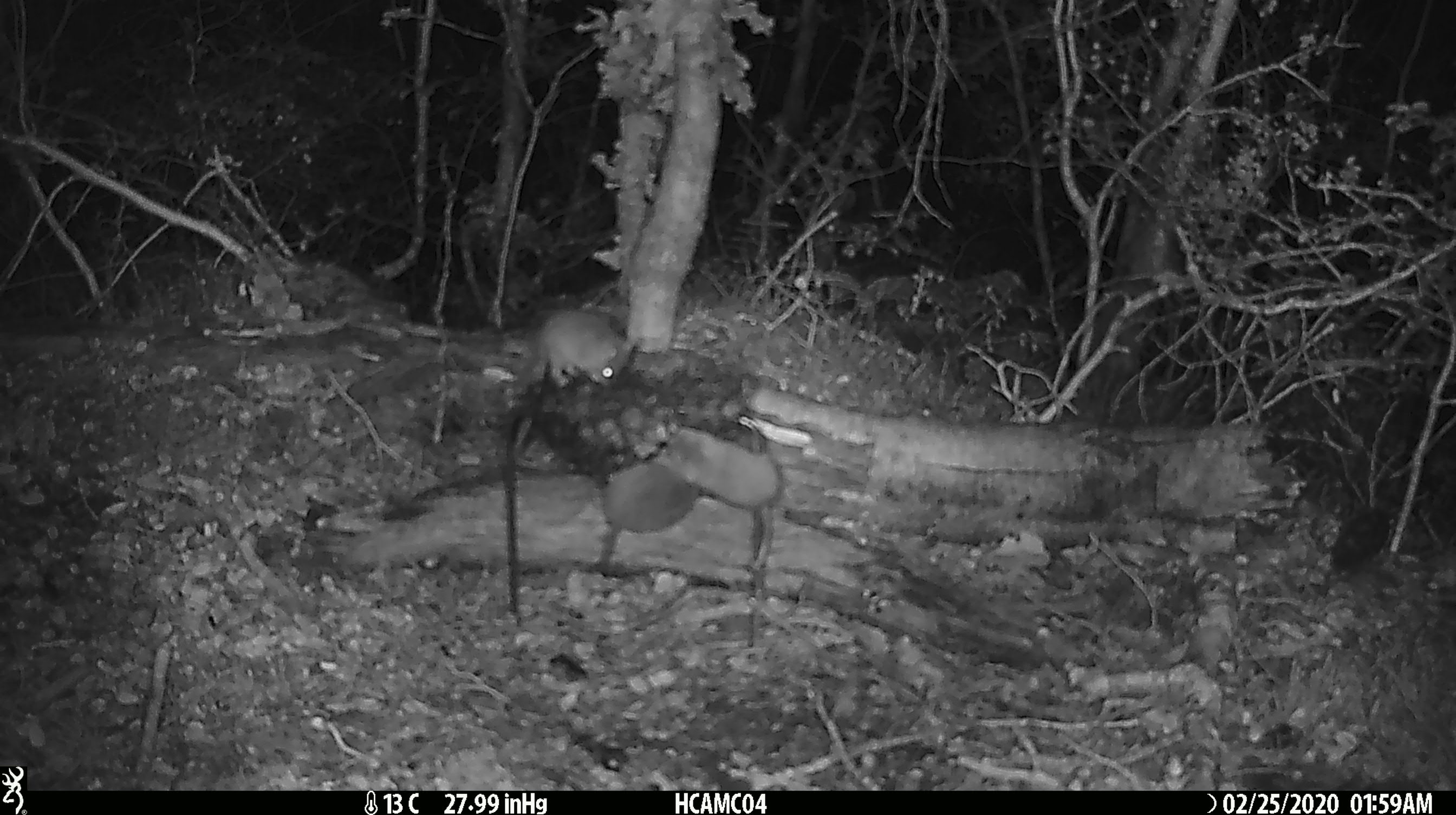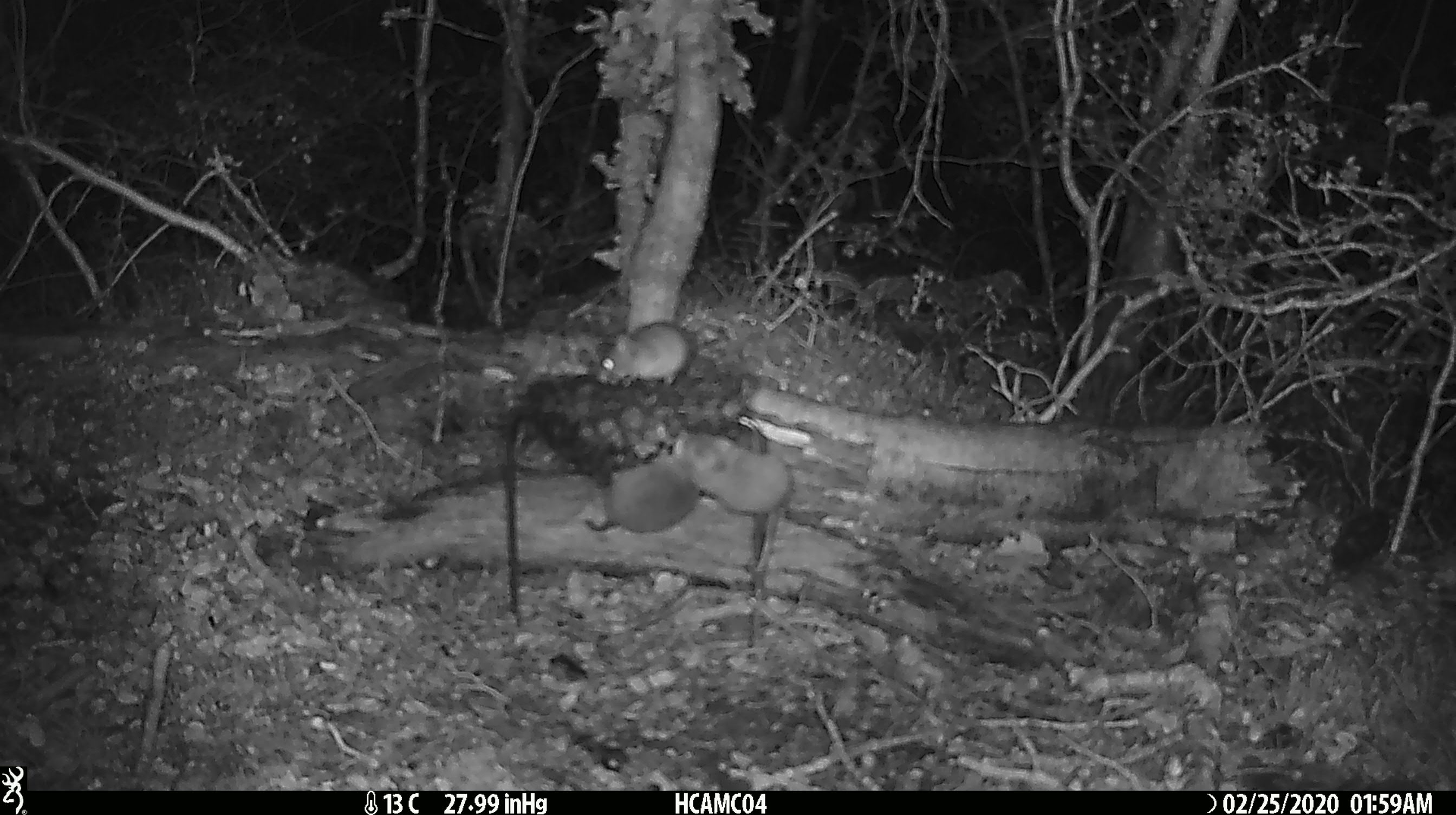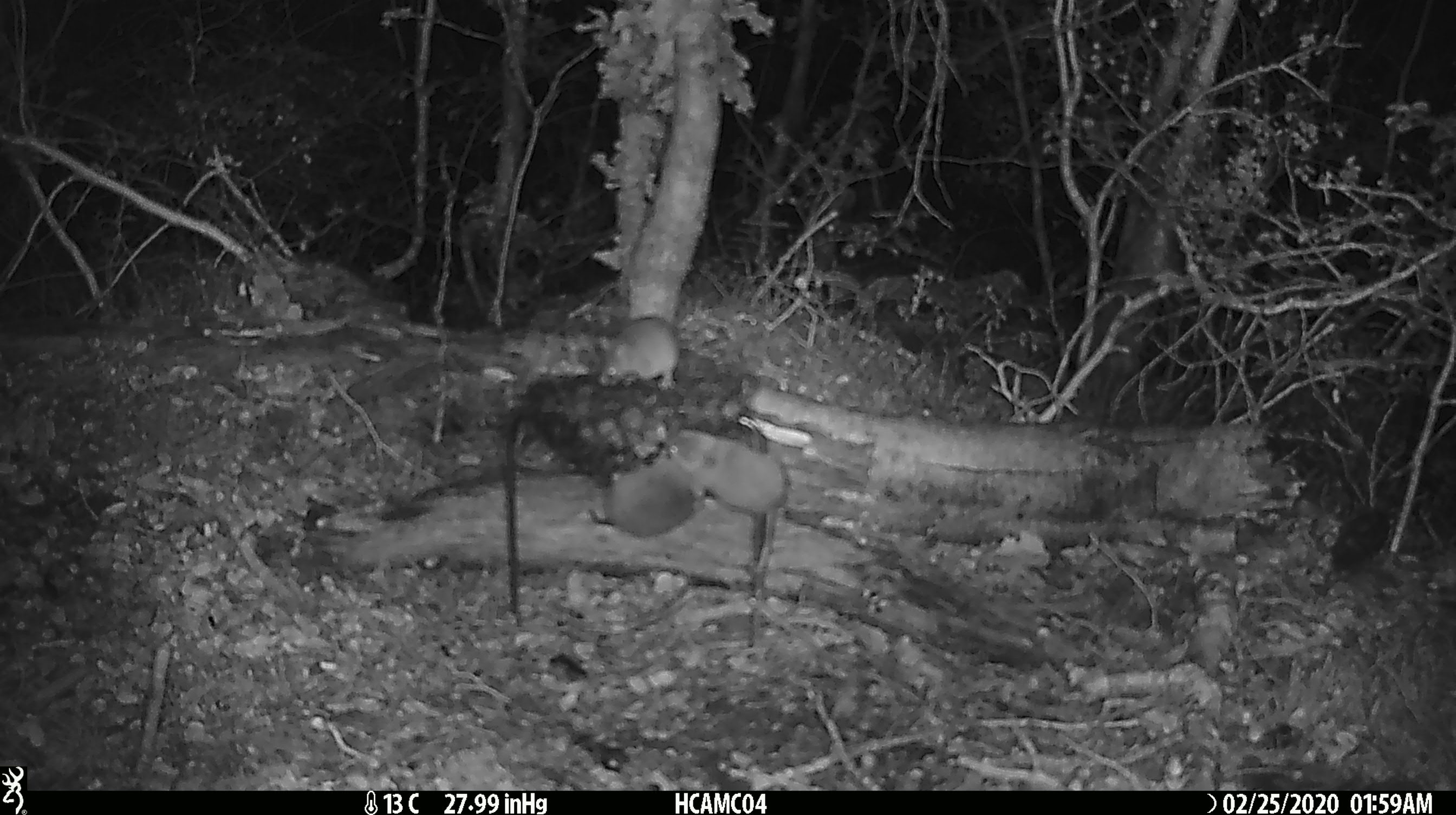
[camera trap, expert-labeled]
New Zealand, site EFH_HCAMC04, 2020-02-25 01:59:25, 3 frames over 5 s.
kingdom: Animalia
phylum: Chordata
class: Mammalia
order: Rodentia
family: Muridae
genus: Mus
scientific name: Mus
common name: mouse